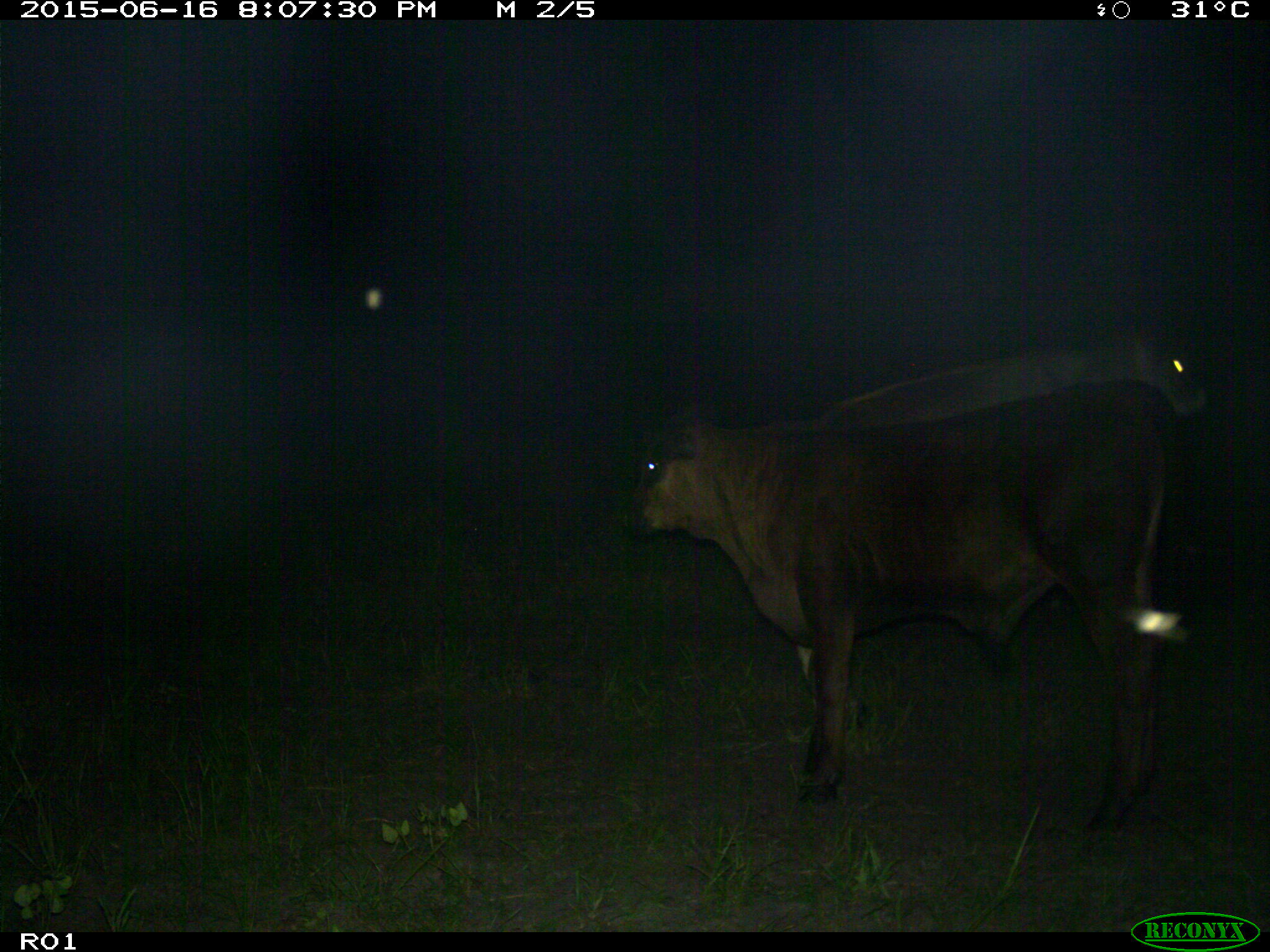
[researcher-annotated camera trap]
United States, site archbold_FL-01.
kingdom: Animalia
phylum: Chordata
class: Mammalia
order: Artiodactyla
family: Bovidae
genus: Bos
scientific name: Bos taurus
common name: domestic cow